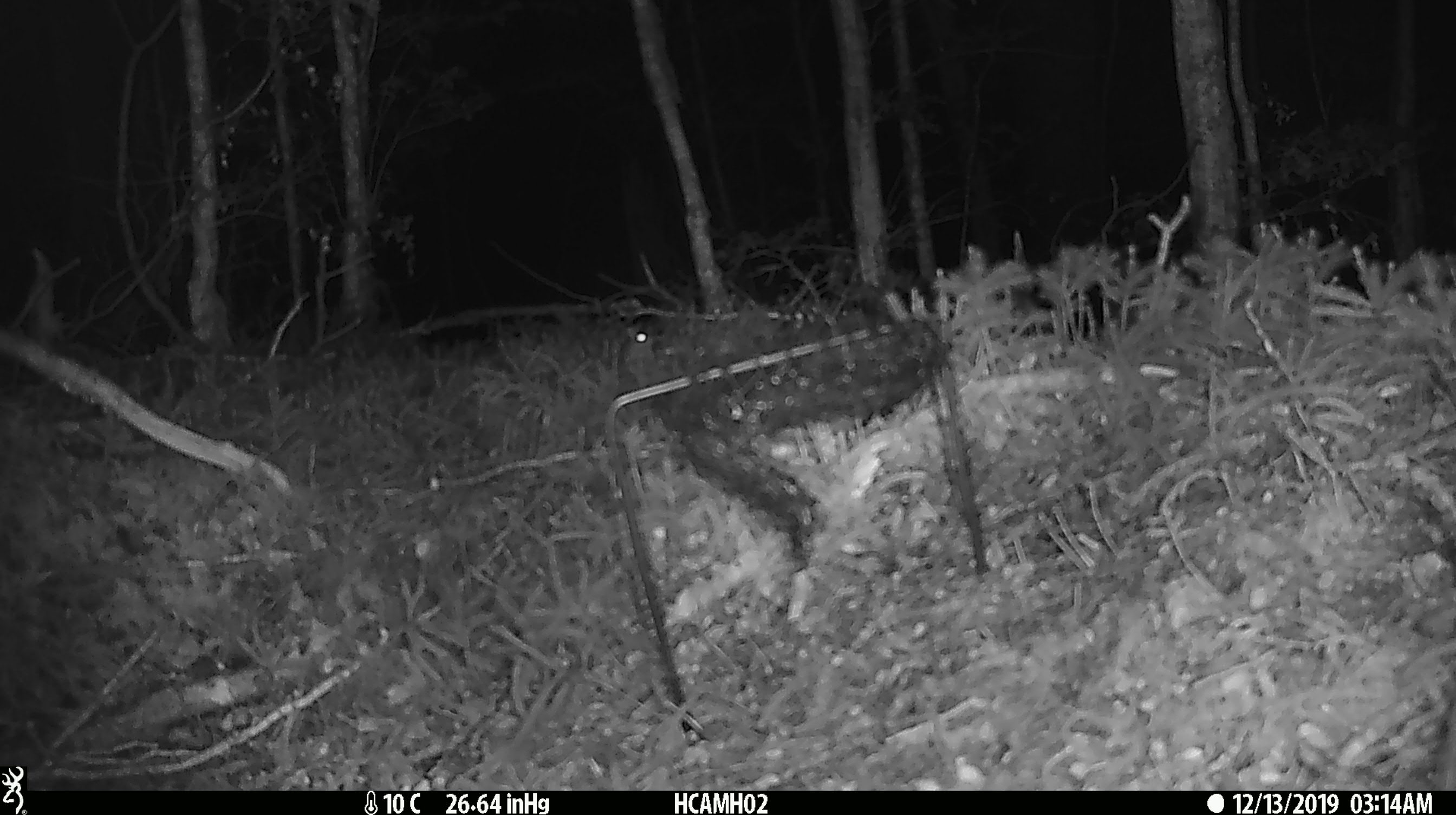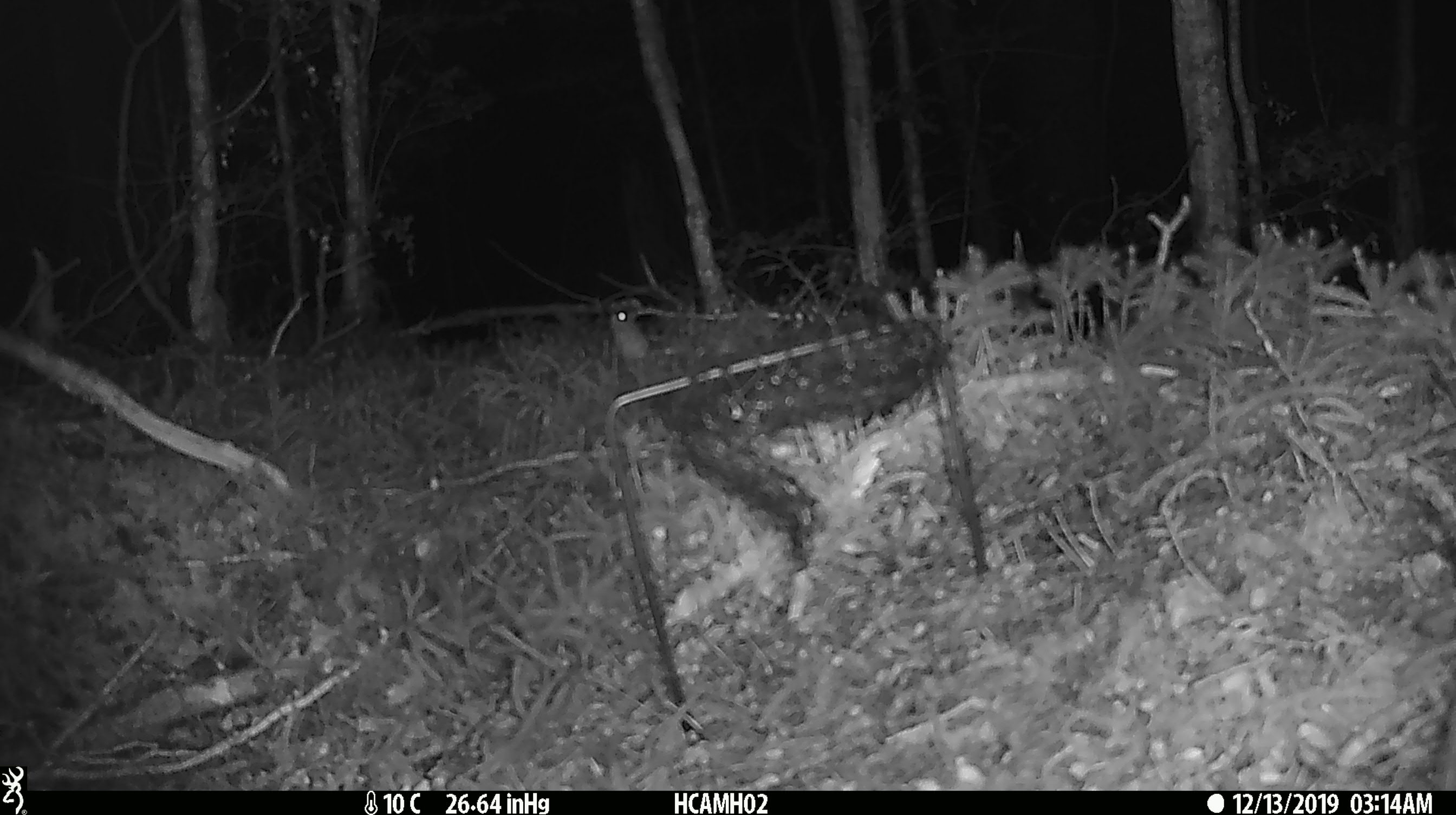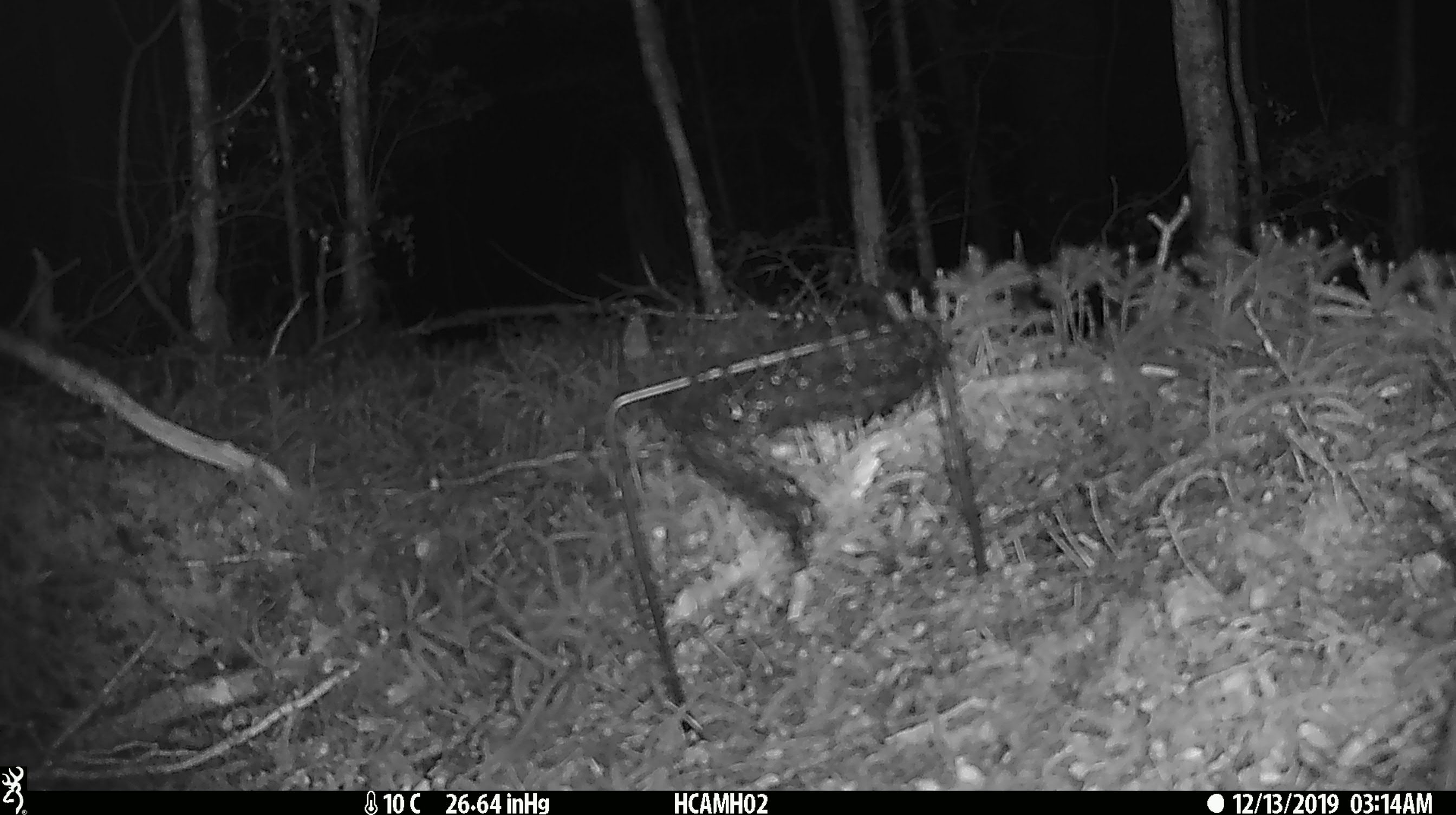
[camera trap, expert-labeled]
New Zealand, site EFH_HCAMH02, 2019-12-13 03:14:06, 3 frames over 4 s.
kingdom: Animalia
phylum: Chordata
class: Mammalia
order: Rodentia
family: Muridae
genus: Mus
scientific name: Mus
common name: mouse